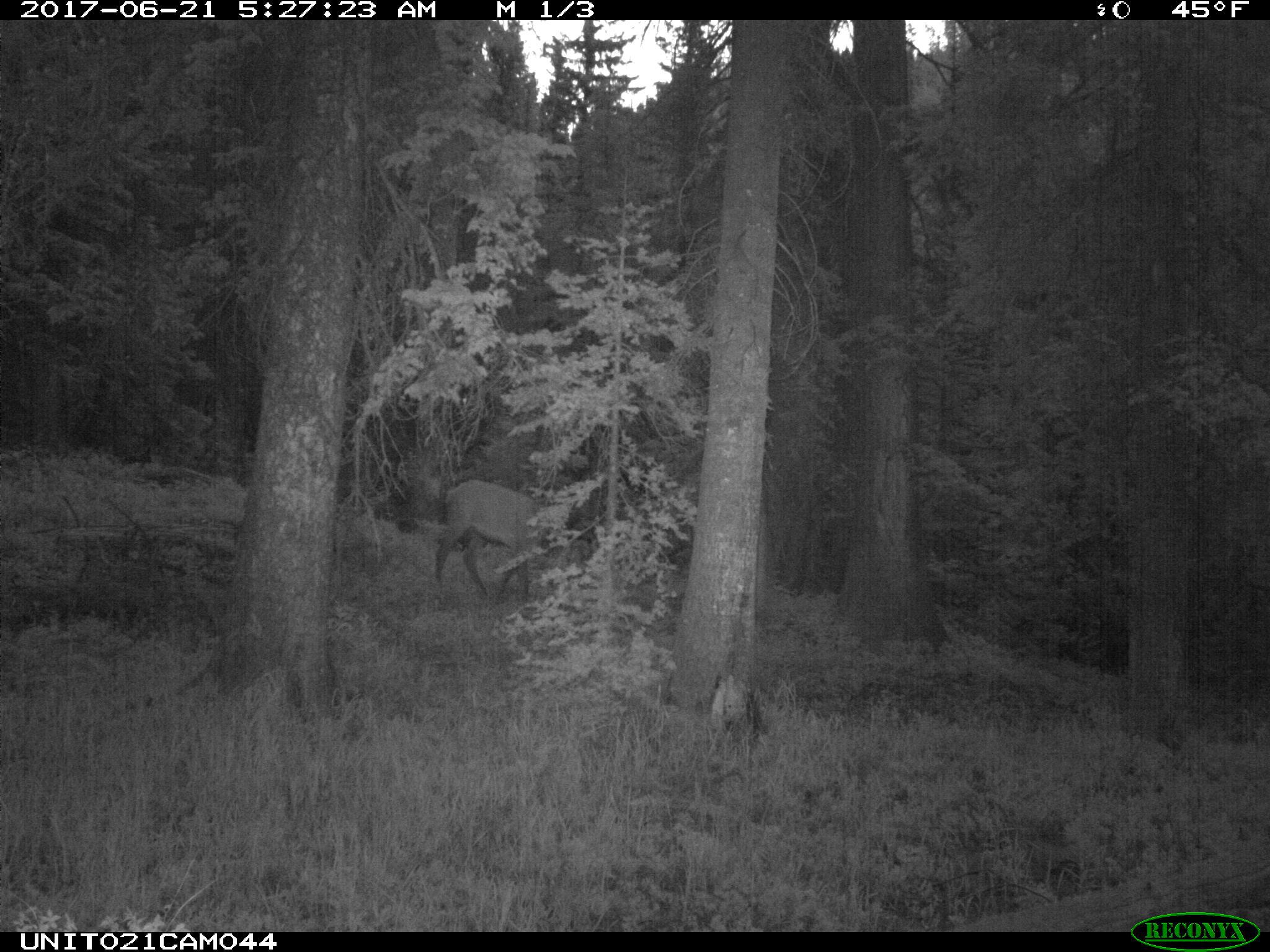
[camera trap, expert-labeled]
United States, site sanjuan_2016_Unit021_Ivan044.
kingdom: Animalia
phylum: Chordata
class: Mammalia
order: Artiodactyla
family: Cervidae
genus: Cervus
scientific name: Cervus elaphus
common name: red deer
Cervus elaphus (red deer).